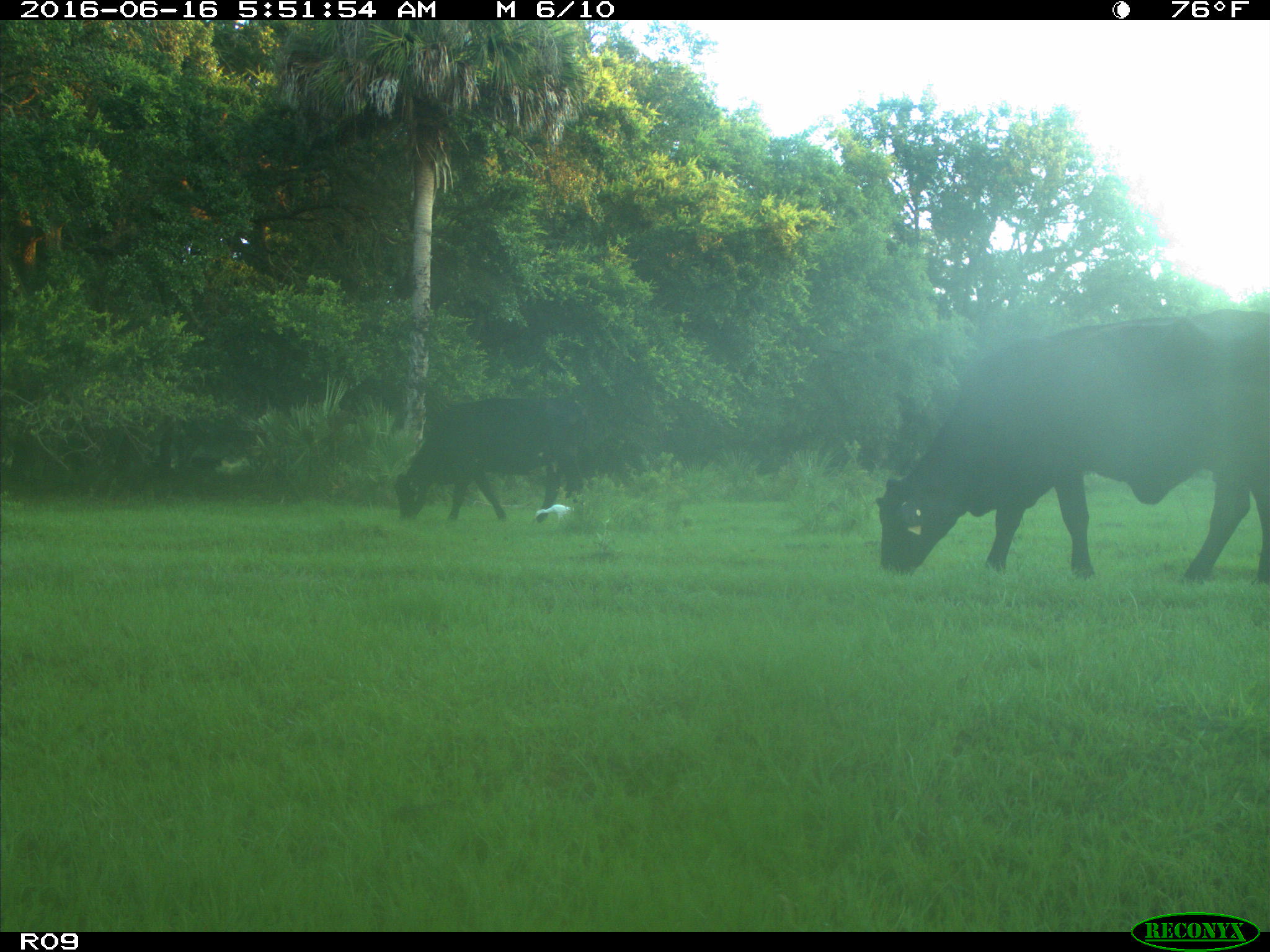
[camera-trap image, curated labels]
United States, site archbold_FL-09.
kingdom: Animalia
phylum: Chordata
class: Mammalia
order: Artiodactyla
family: Bovidae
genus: Bos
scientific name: Bos taurus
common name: domestic cow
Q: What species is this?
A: Bos taurus (domestic cow).